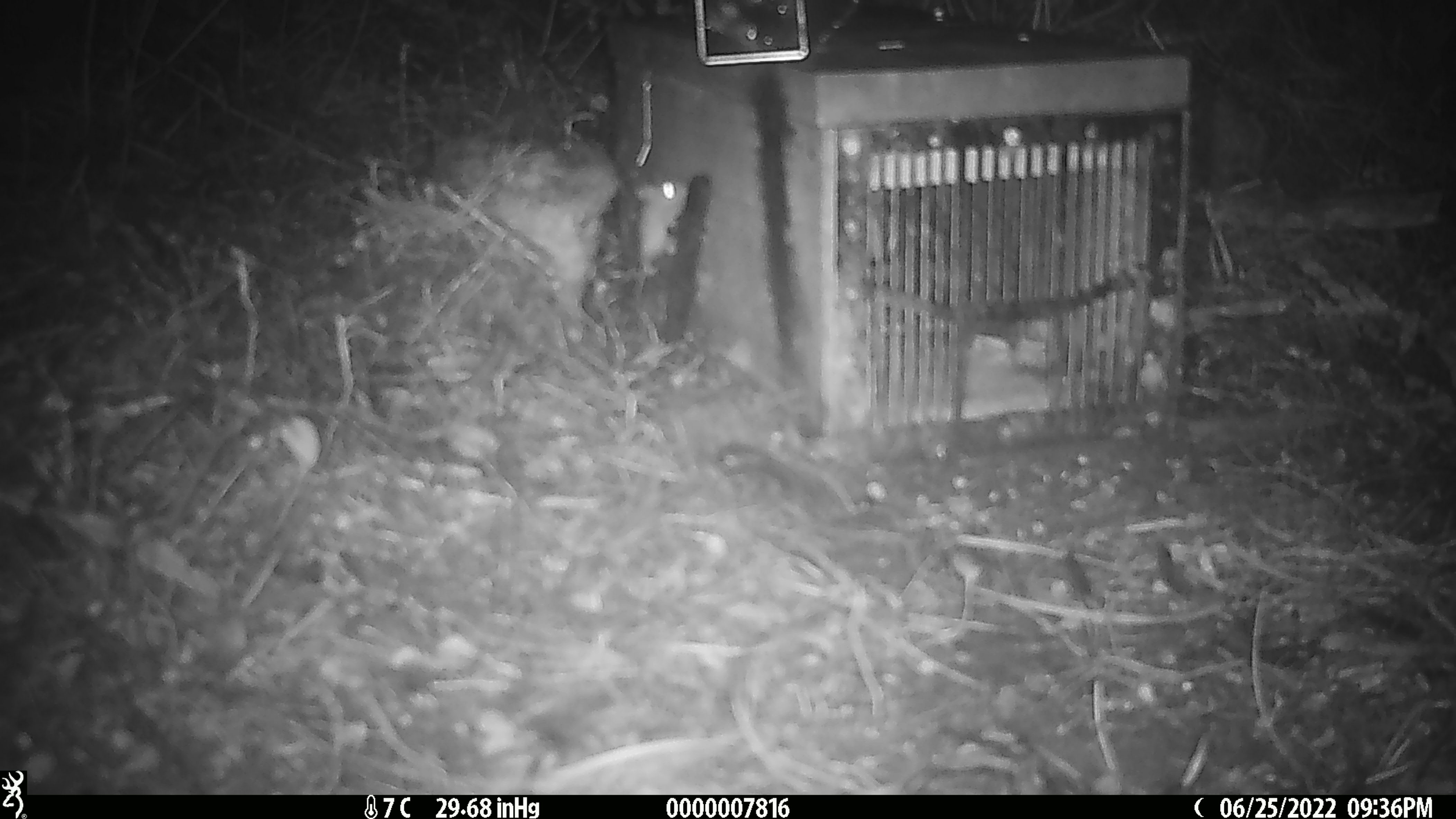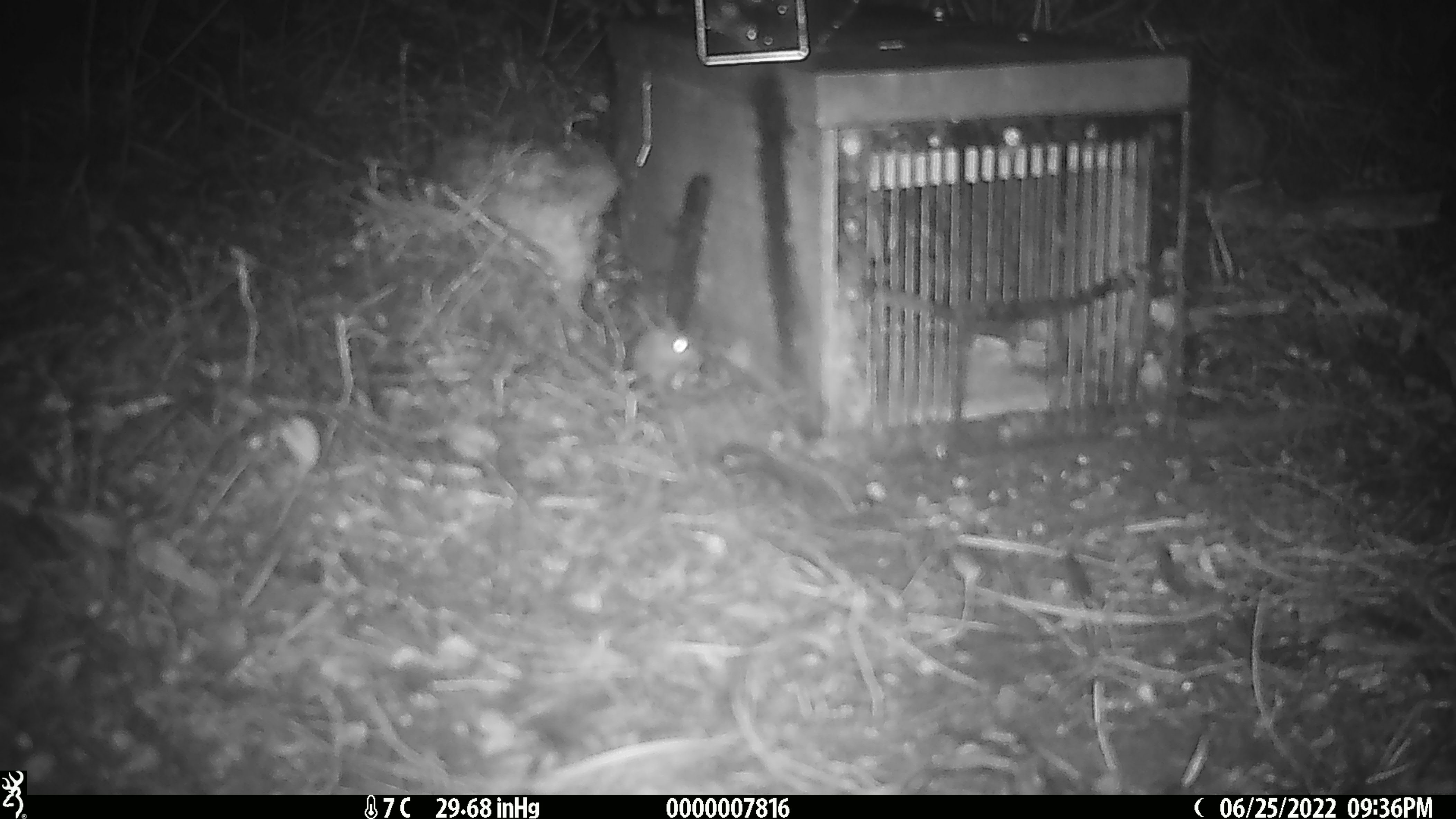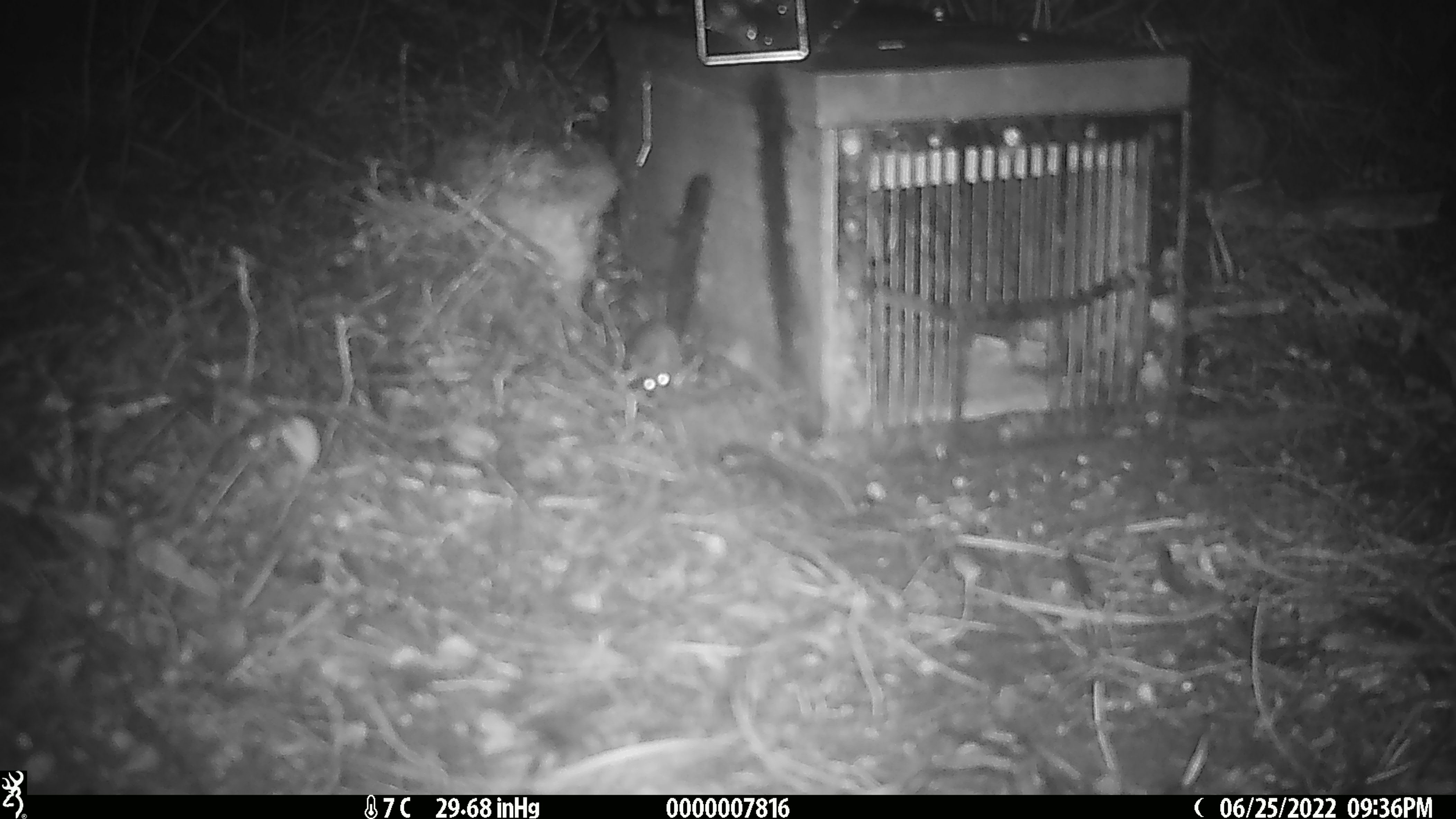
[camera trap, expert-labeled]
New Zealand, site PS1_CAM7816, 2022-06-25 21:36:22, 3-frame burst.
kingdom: Animalia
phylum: Chordata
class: Mammalia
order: Rodentia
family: Muridae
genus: Mus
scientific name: Mus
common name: mouse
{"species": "mouse (Mus)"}